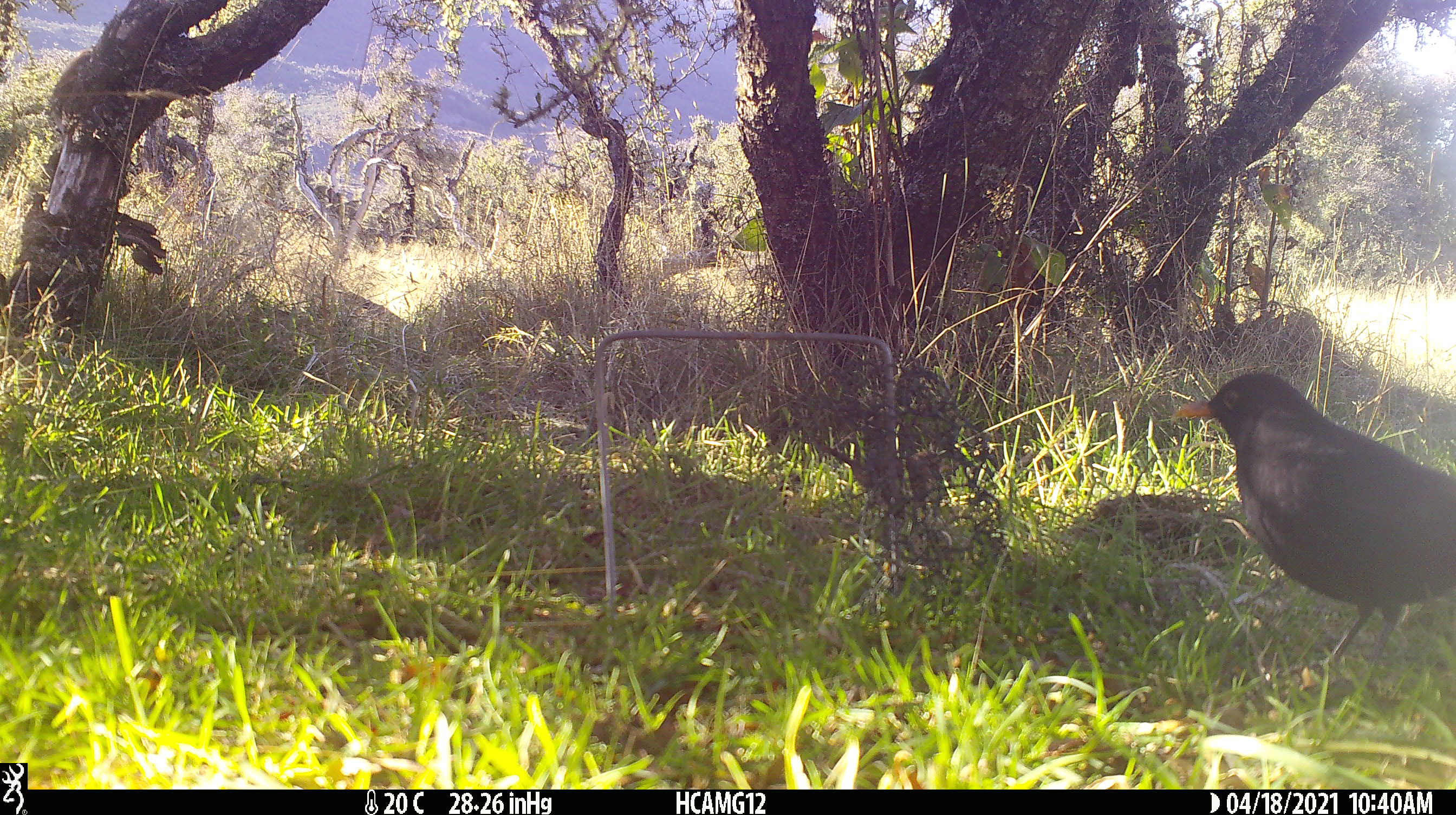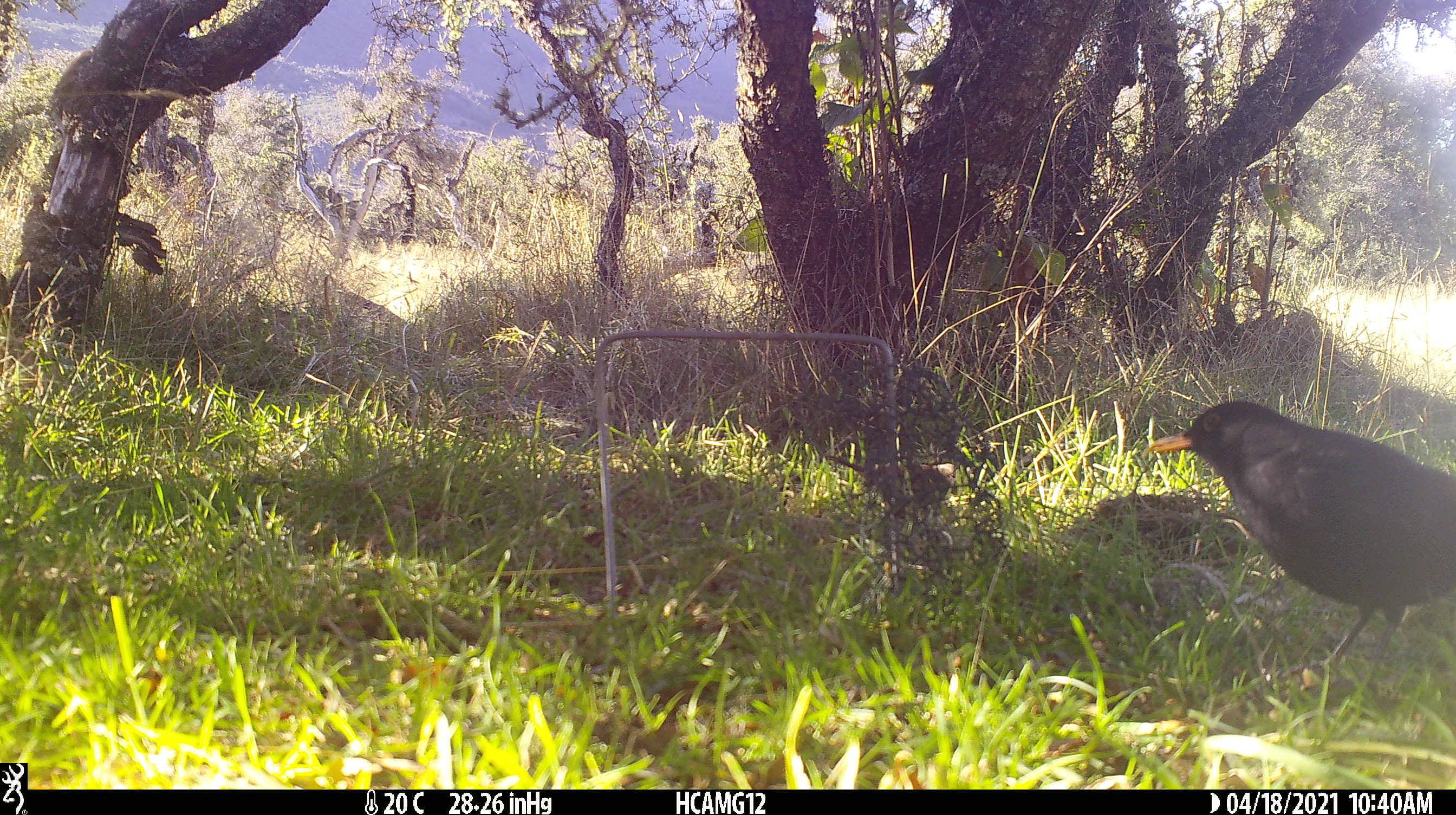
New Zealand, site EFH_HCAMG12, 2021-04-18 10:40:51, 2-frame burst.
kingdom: Animalia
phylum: Chordata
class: Aves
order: Passeriformes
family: Turdidae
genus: Turdus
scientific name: Turdus merula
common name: eurasian blackbird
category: blackbird